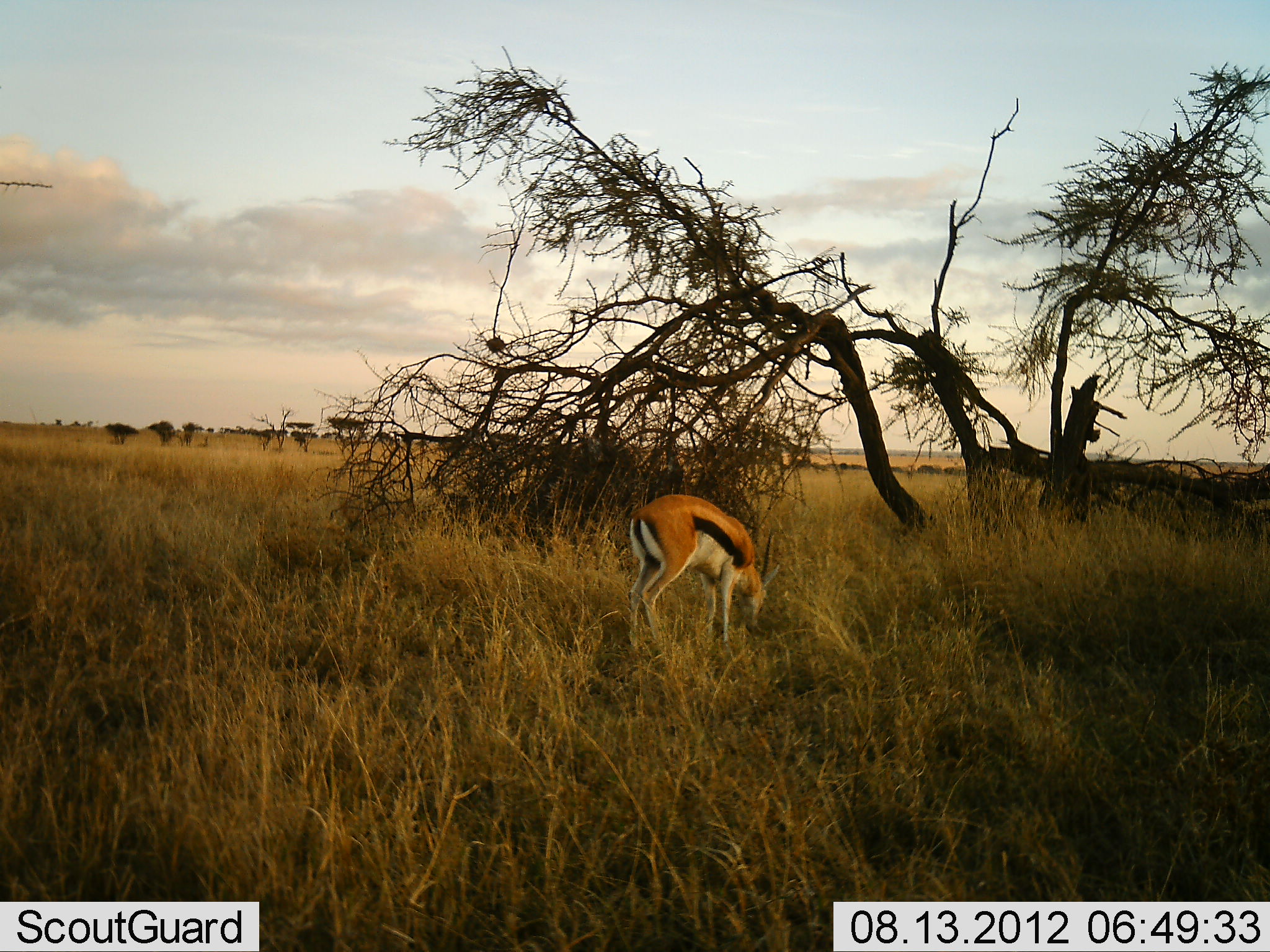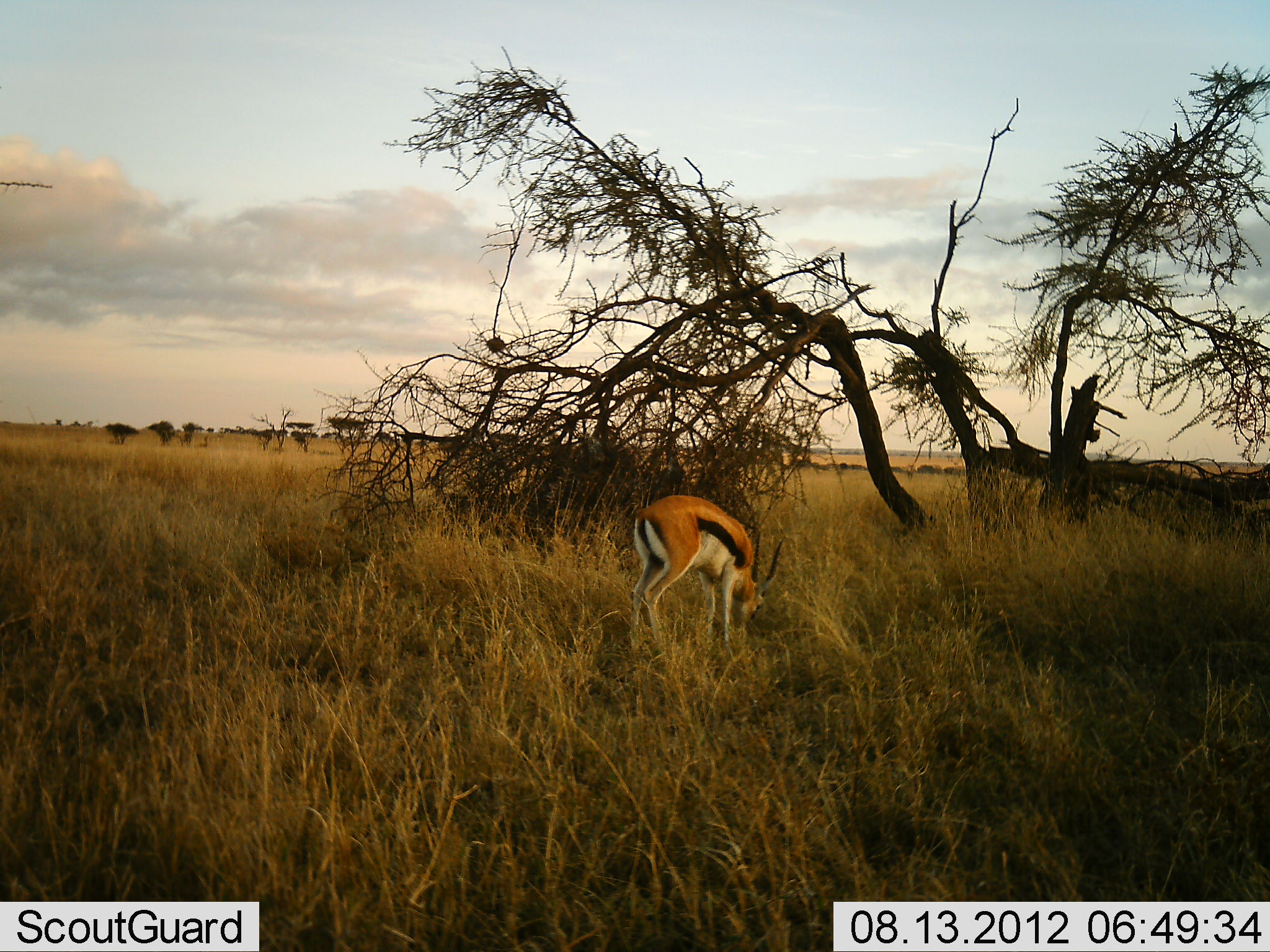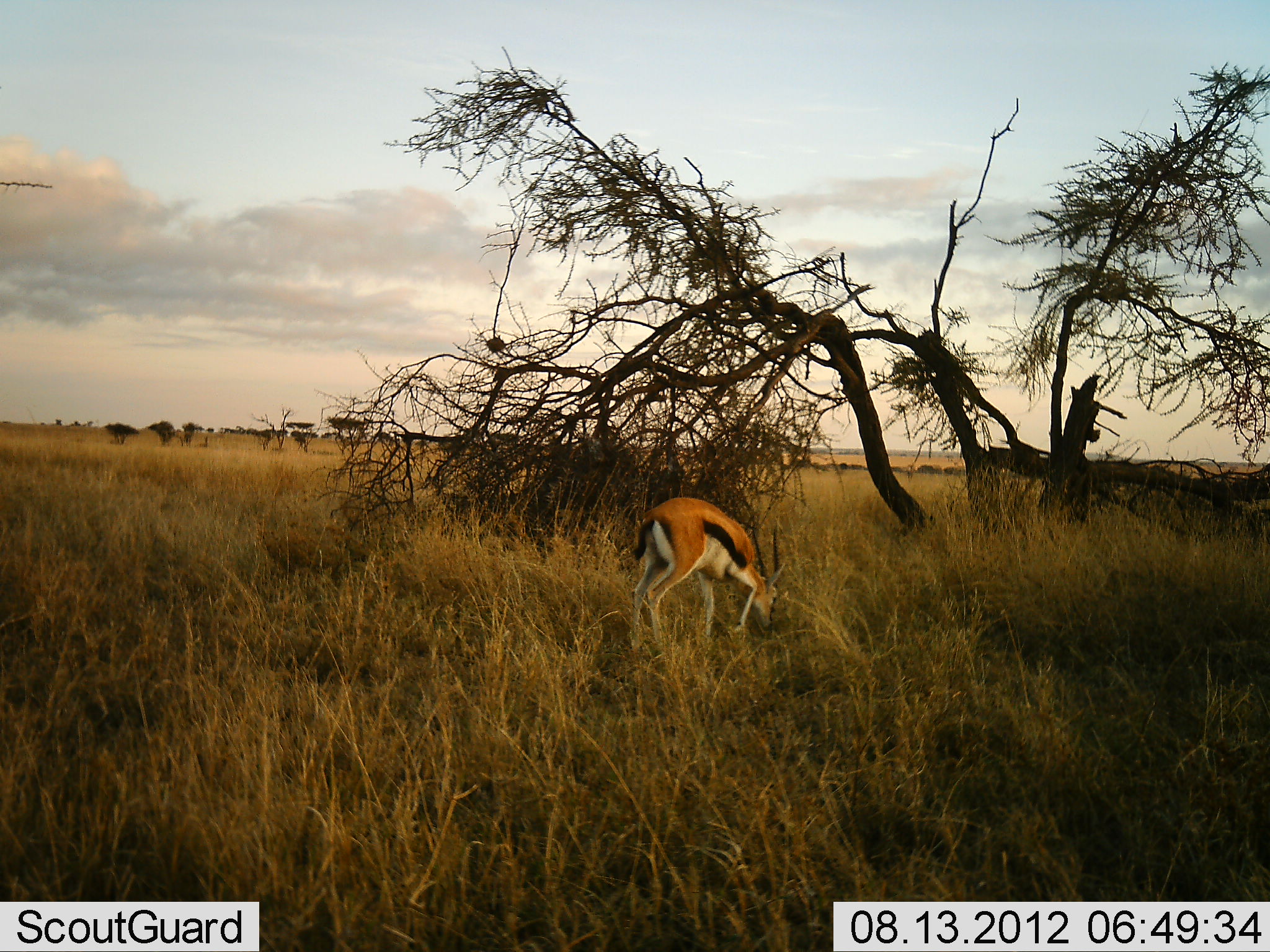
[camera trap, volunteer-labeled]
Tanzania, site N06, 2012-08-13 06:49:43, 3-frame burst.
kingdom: Animalia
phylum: Chordata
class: Mammalia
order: Artiodactyla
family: Bovidae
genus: Eudorcas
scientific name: Eudorcas thomsonii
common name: thomson's gazelle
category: gazellethomsons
Gazellethomsons (thomson's gazelle) (Eudorcas thomsonii), count 1. Behavior (volunteer vote fractions): standing 30%, resting 0%, moving 0%, interacting 10%. Young present (vote fraction): 0%. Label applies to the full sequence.